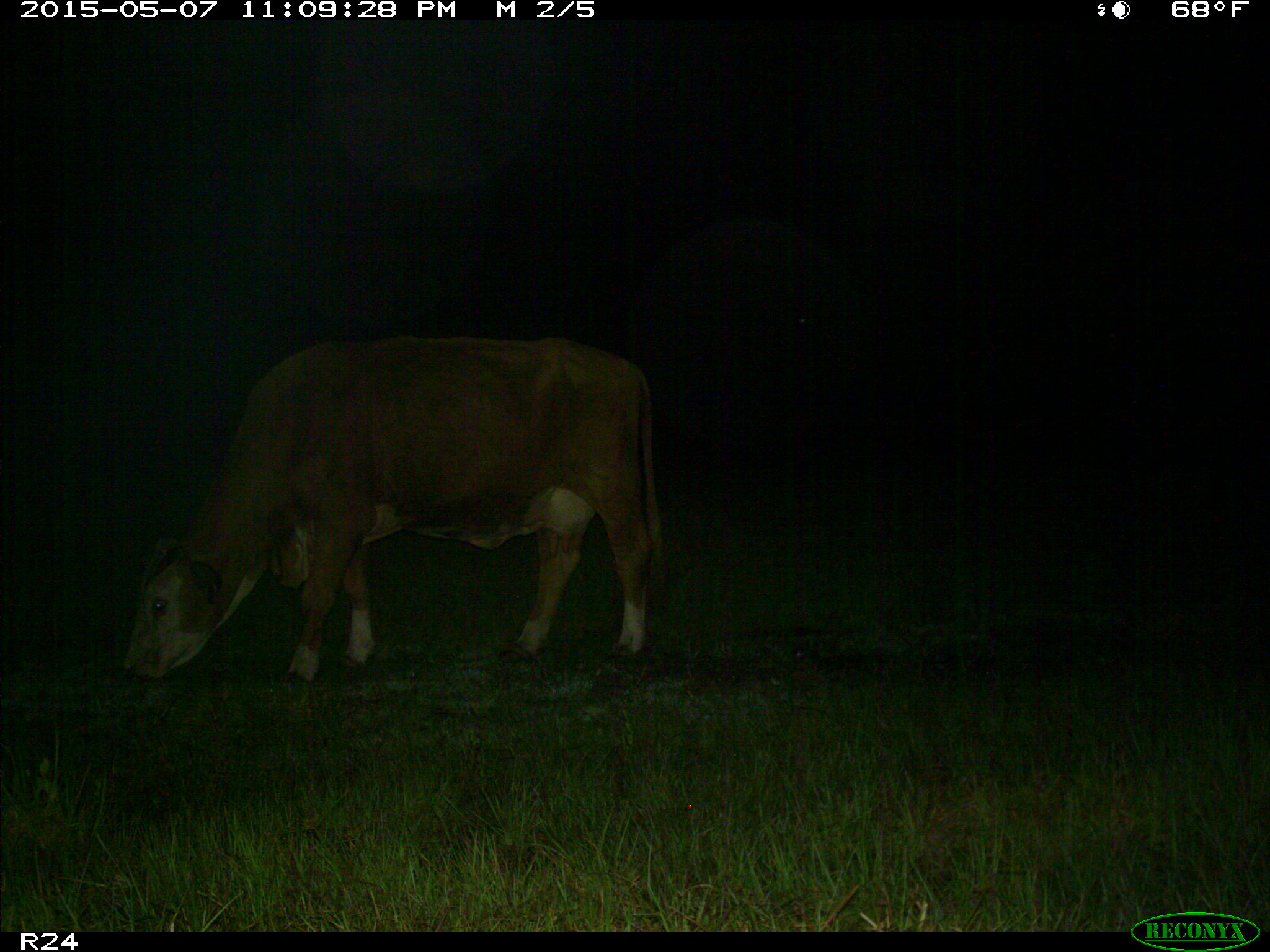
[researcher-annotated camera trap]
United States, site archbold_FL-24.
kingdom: Animalia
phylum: Chordata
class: Mammalia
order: Artiodactyla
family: Bovidae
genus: Bos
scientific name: Bos taurus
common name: domestic cow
Bos taurus (domestic cow).